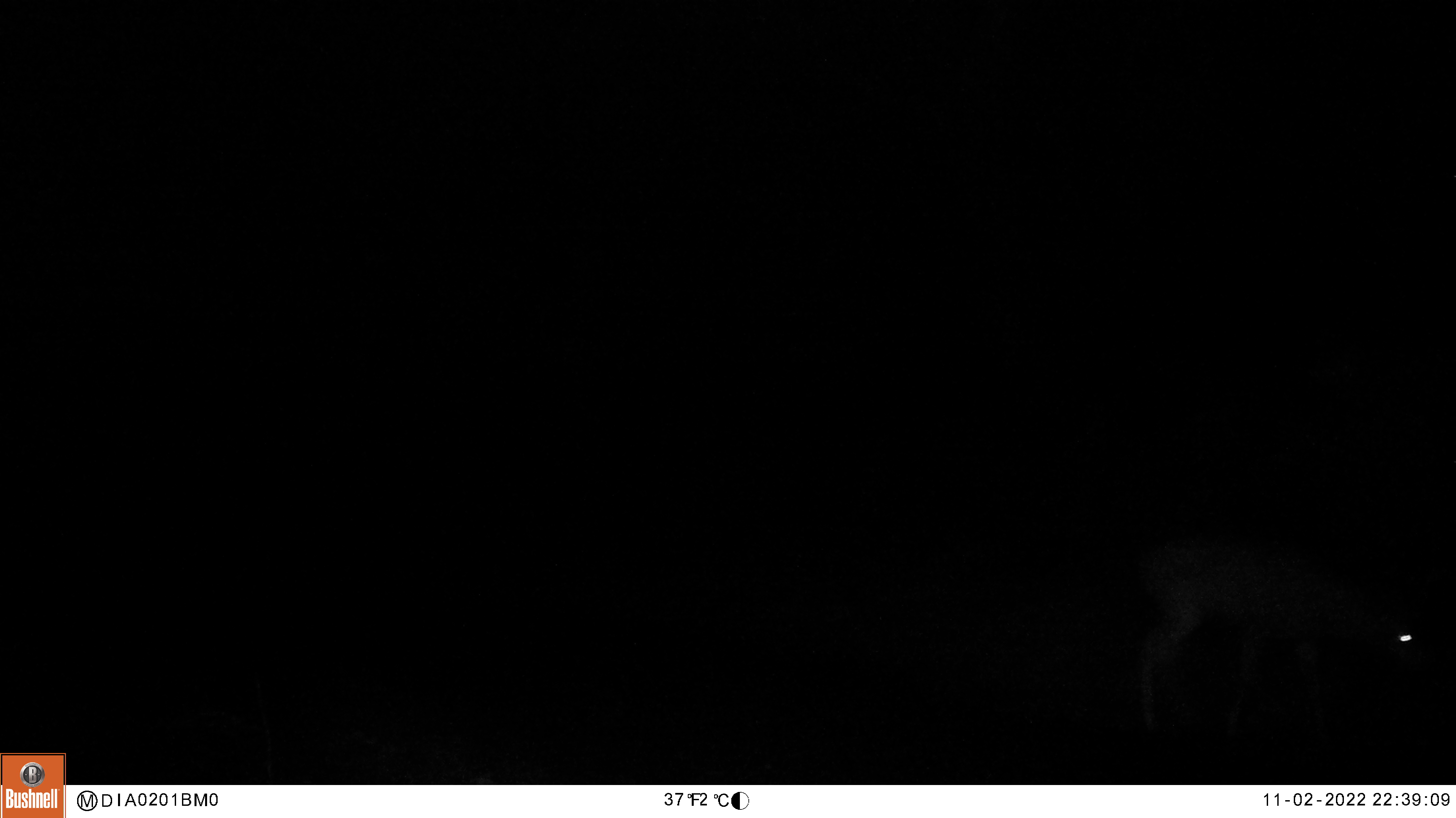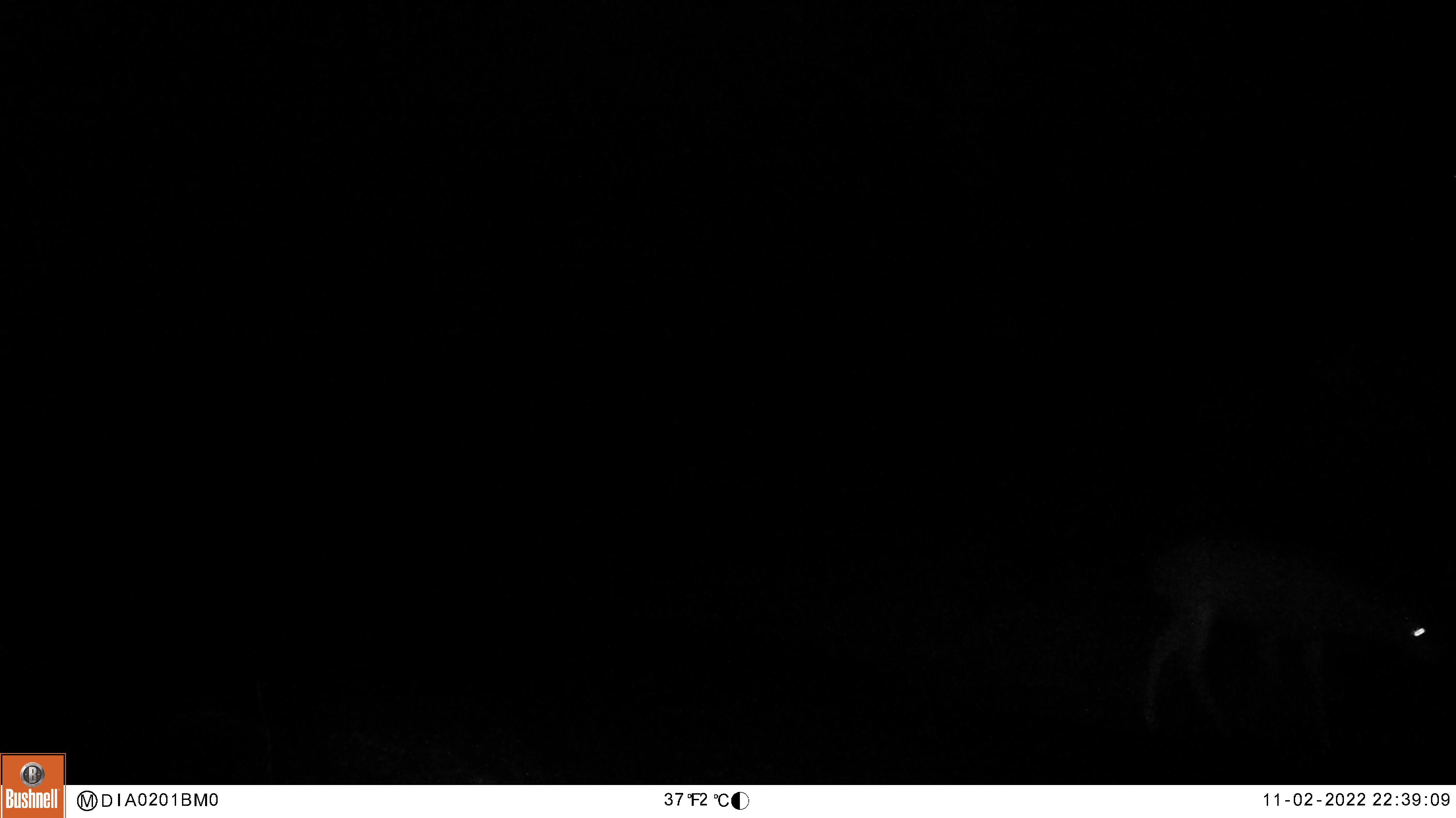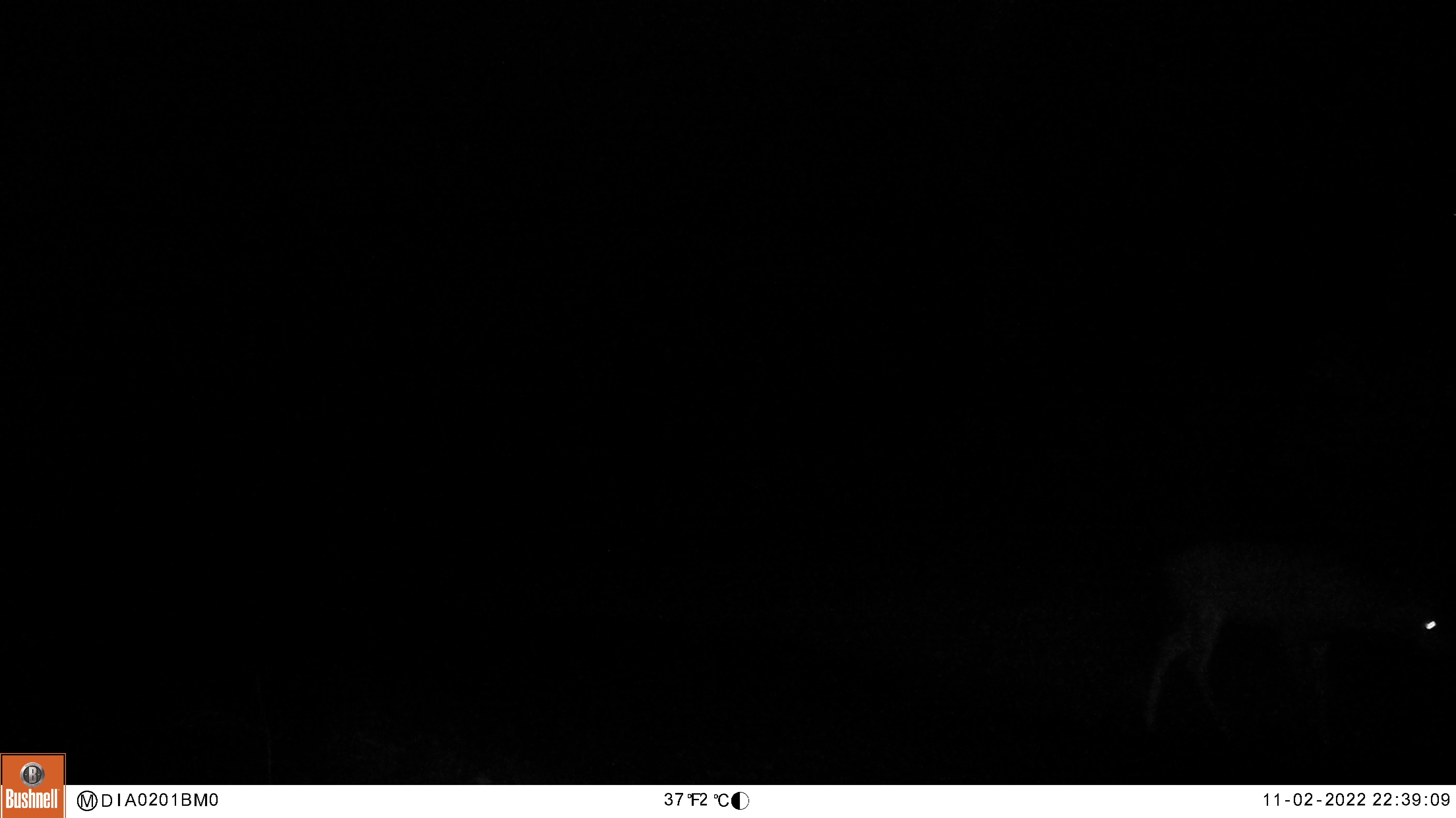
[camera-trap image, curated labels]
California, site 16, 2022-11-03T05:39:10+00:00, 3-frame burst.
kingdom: Animalia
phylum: Chordata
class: Mammalia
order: Artiodactyla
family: Cervidae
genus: Odocoileus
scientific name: Odocoileus hemionus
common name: mule deer